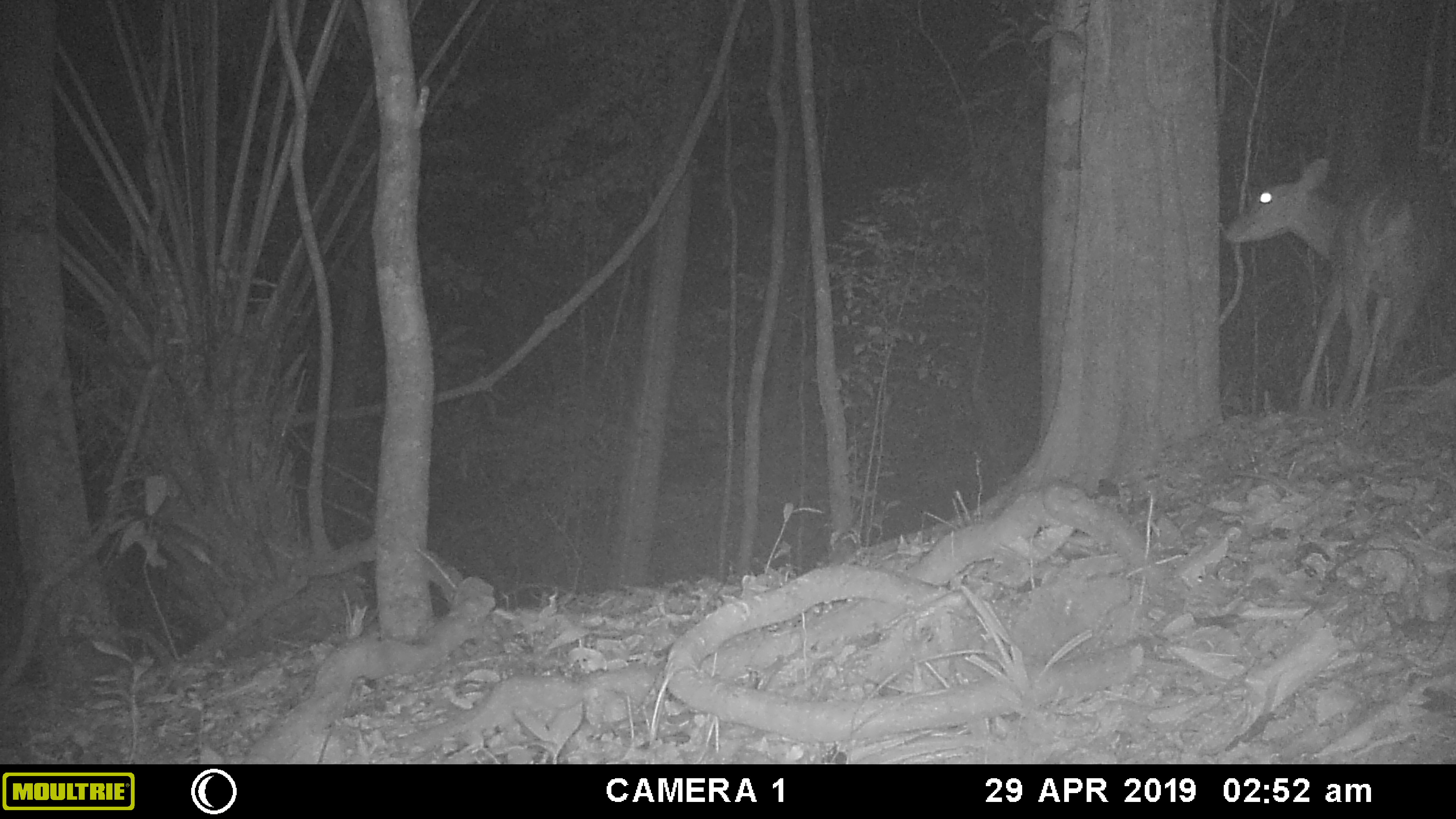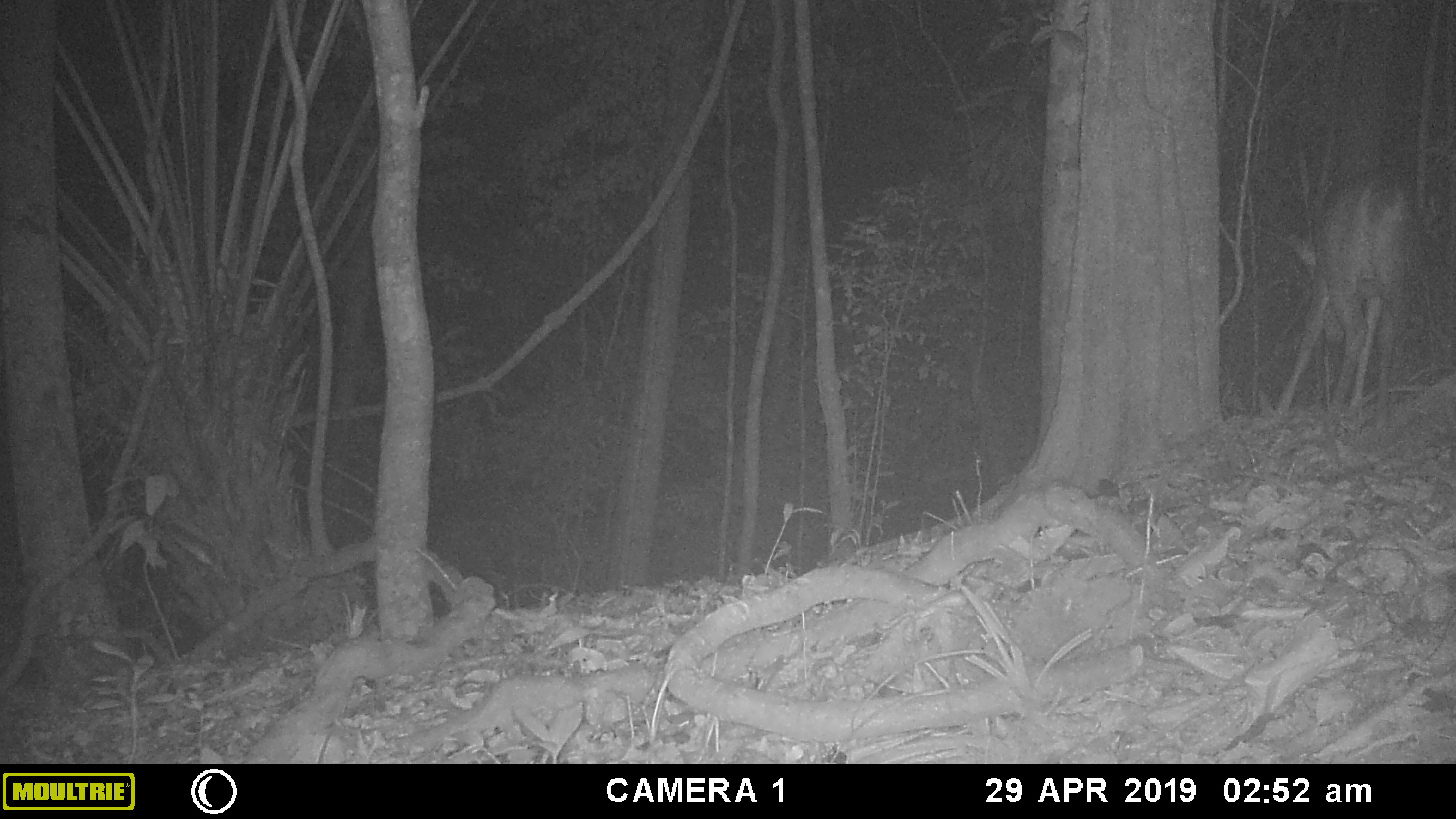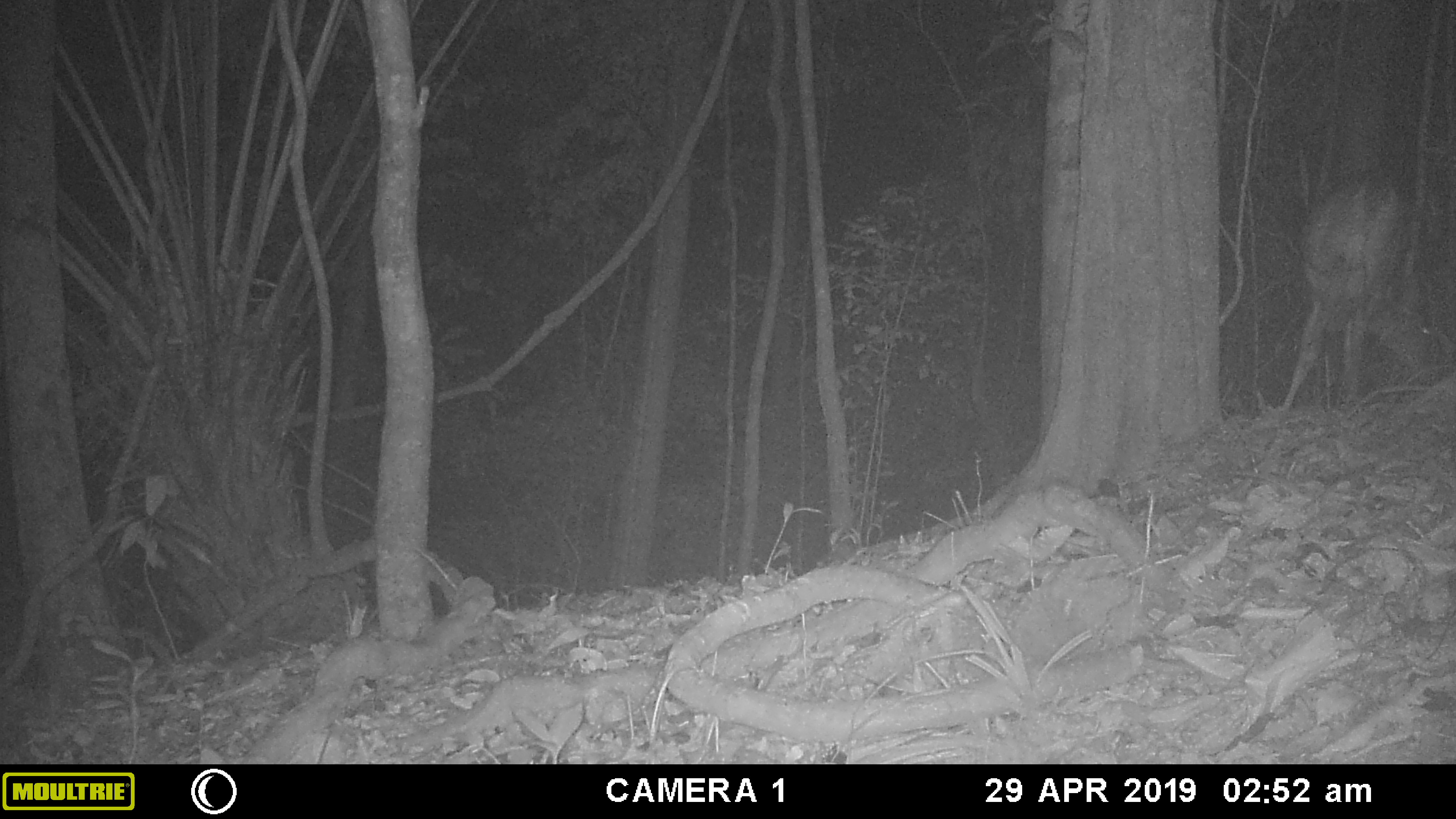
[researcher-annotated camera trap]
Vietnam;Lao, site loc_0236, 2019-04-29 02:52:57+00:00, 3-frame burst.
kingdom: Animalia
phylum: Chordata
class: Mammalia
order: Artiodactyla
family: Cervidae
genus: Muntiacus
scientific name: Muntiacus vuquangensis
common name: large-antlered muntjac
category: large antlered muntjac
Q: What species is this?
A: Large antlered muntjac (large-antlered muntjac) (Muntiacus vuquangensis).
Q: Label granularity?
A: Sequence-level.